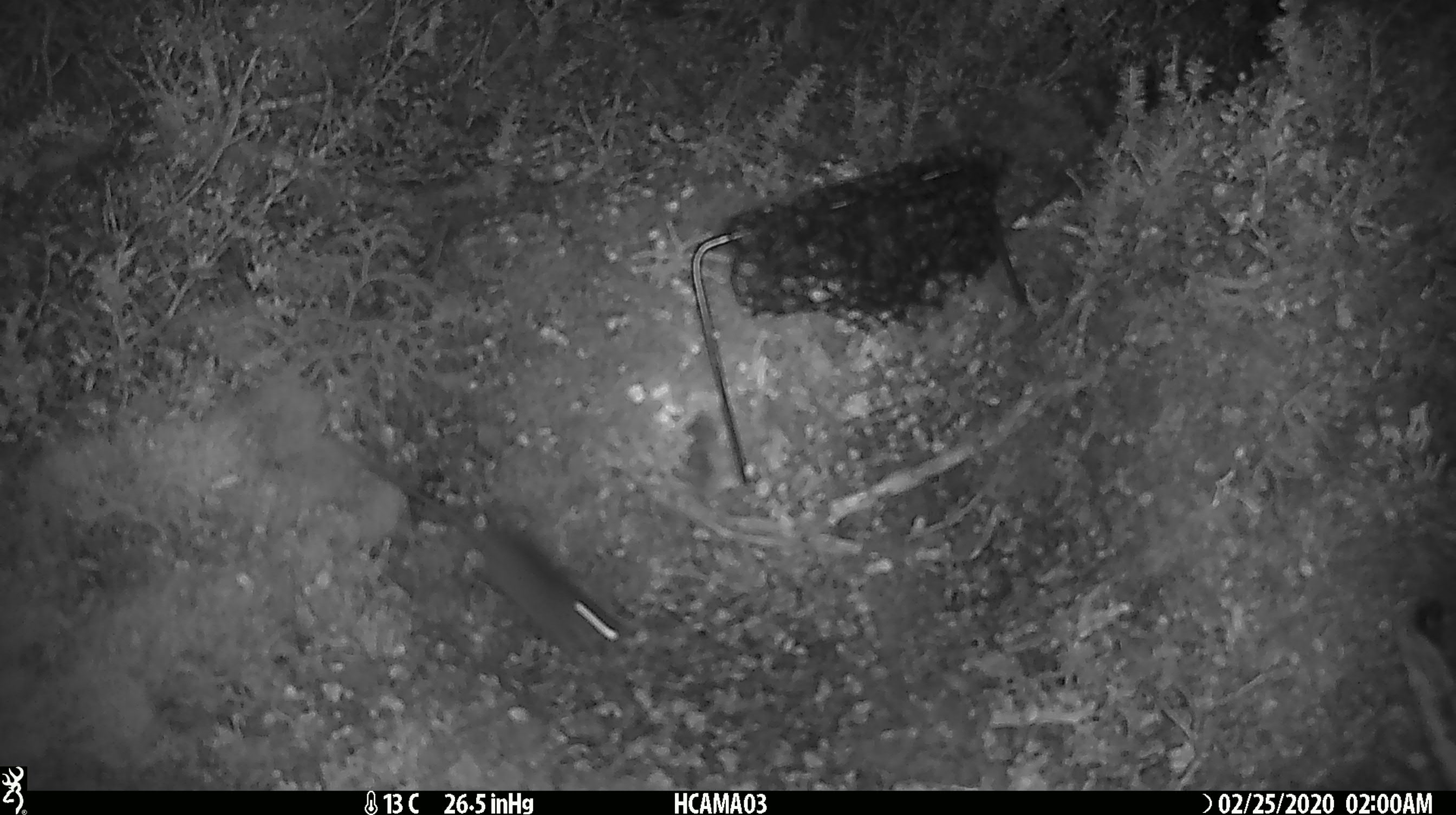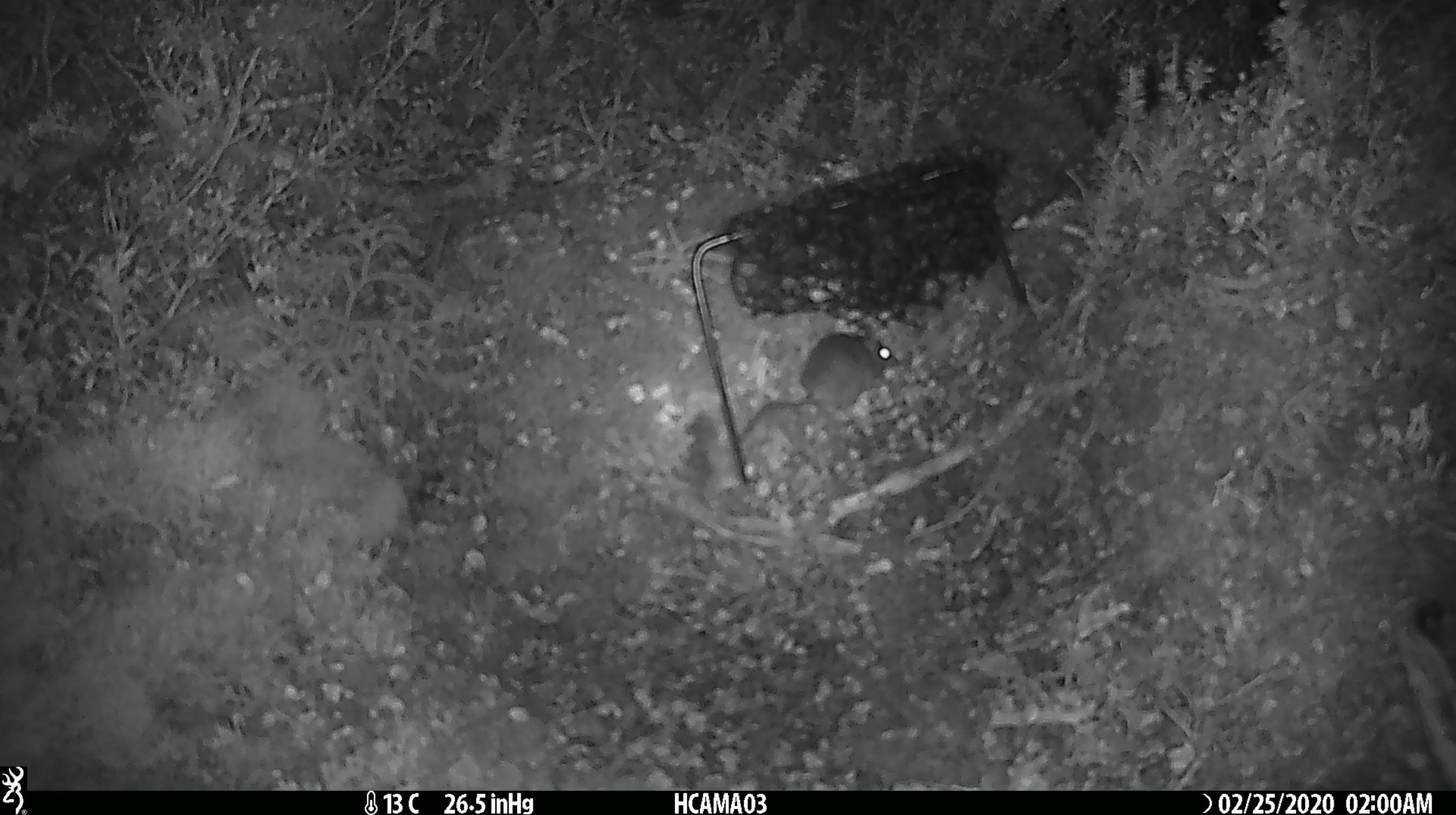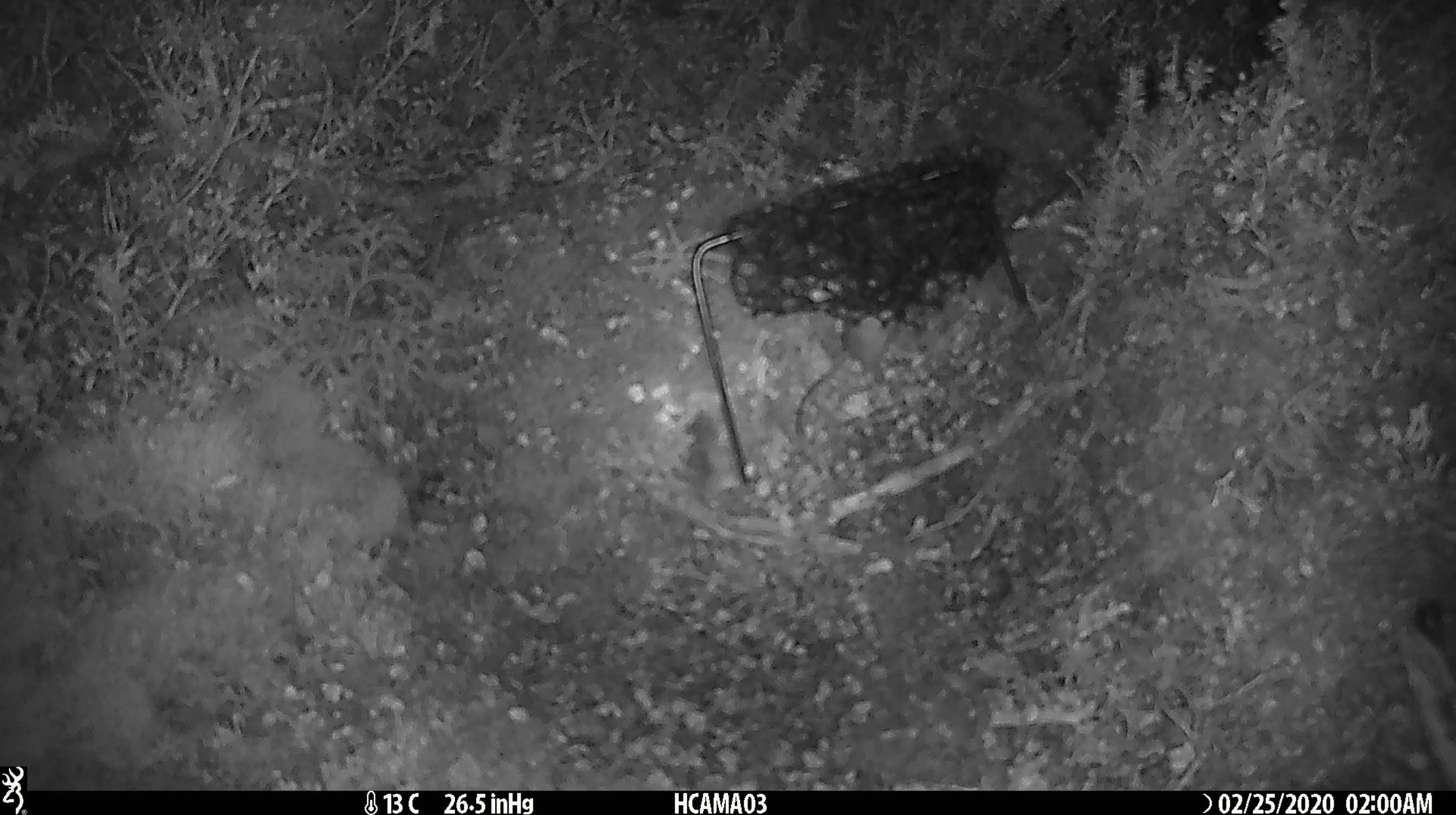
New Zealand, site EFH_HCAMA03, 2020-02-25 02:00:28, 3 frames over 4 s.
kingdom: Animalia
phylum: Chordata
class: Mammalia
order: Rodentia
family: Muridae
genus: Mus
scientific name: Mus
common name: mouse